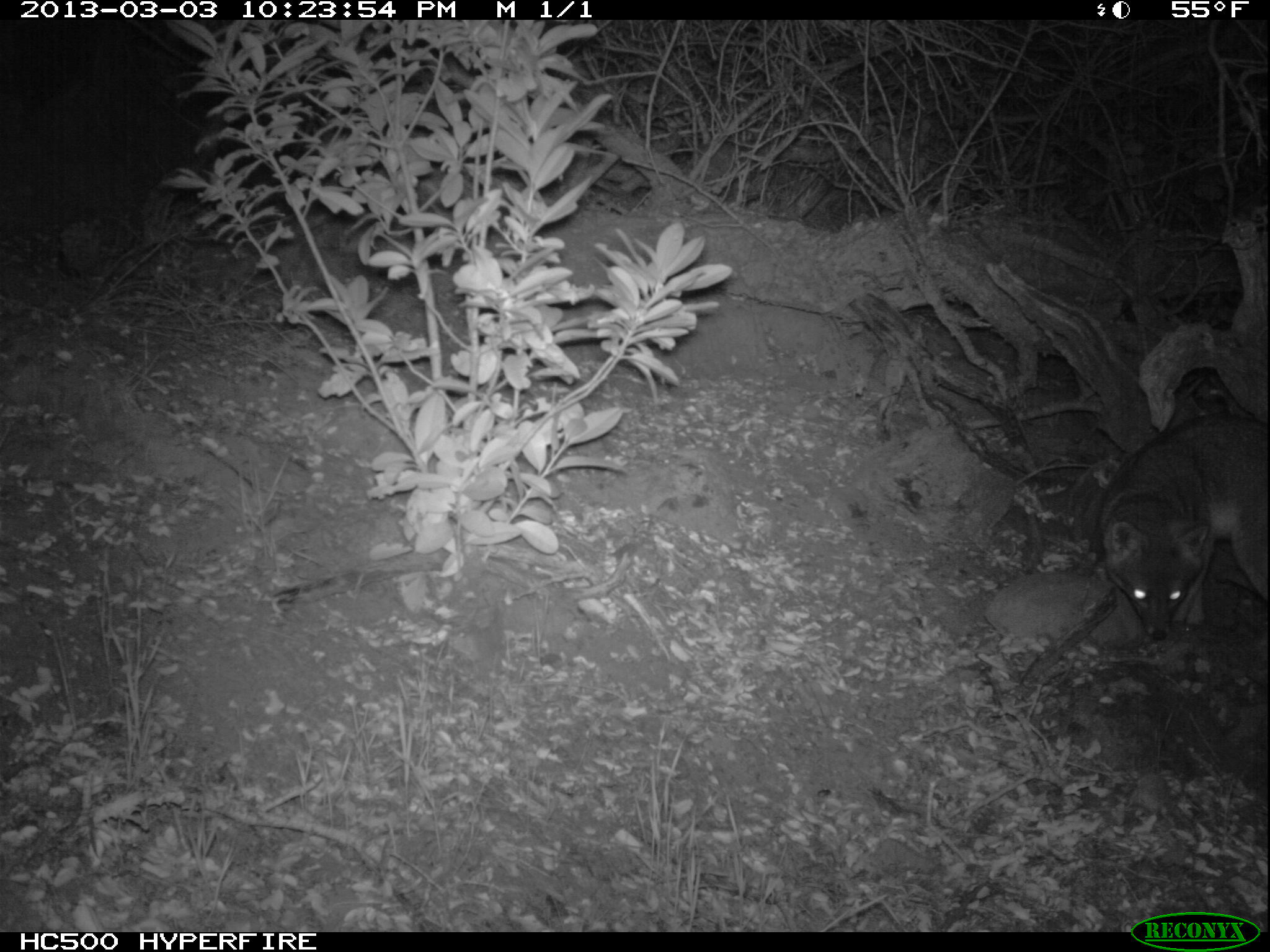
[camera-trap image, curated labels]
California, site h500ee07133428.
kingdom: Animalia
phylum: Chordata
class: Mammalia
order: Carnivora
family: Canidae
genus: Urocyon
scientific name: Urocyon littoralis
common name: island fox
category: fox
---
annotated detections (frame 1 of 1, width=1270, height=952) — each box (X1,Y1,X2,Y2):
fox: (1094,410,1269,641)